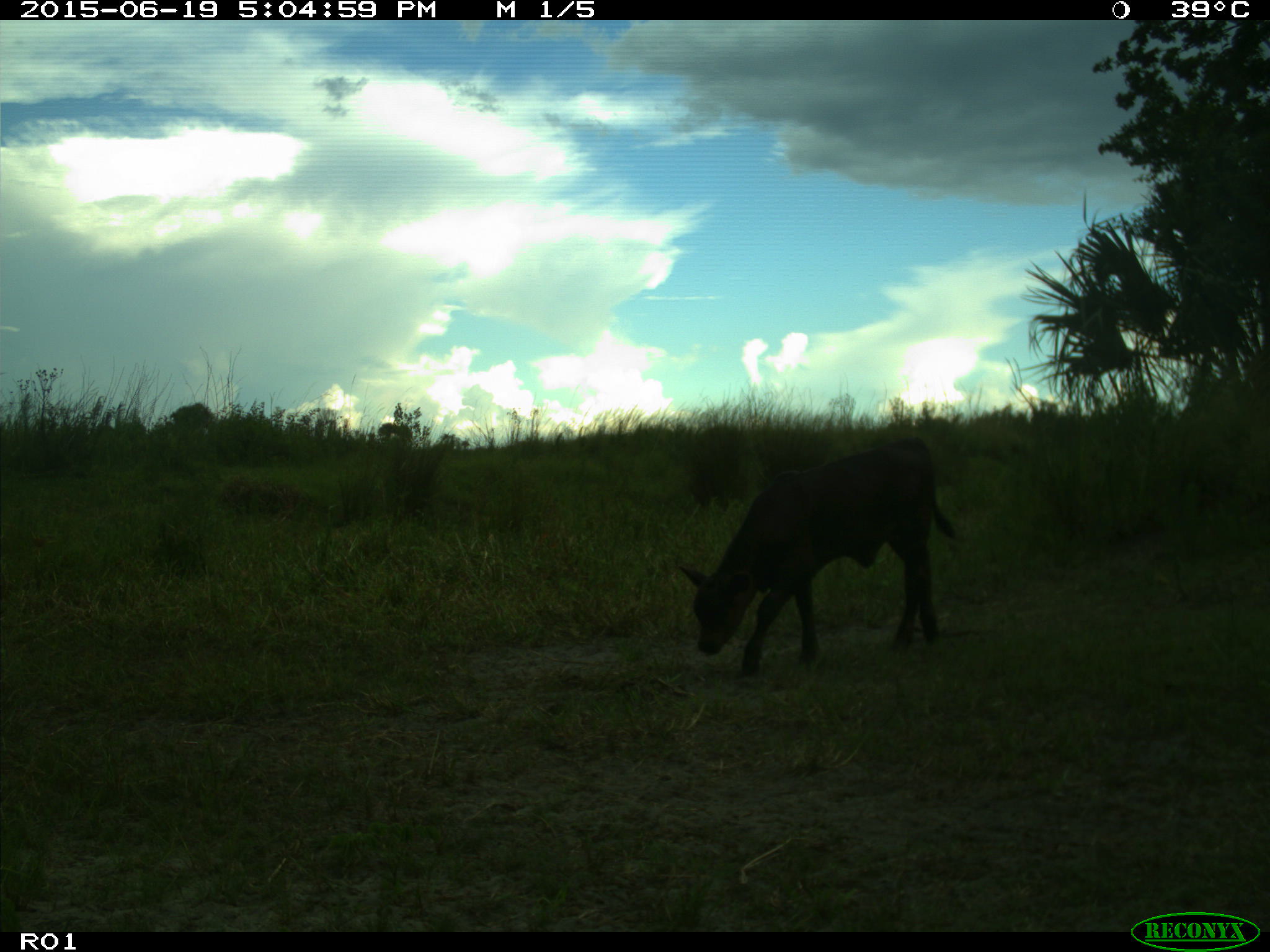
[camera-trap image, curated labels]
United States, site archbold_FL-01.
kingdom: Animalia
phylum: Chordata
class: Mammalia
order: Artiodactyla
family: Bovidae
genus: Bos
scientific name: Bos taurus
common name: domestic cow